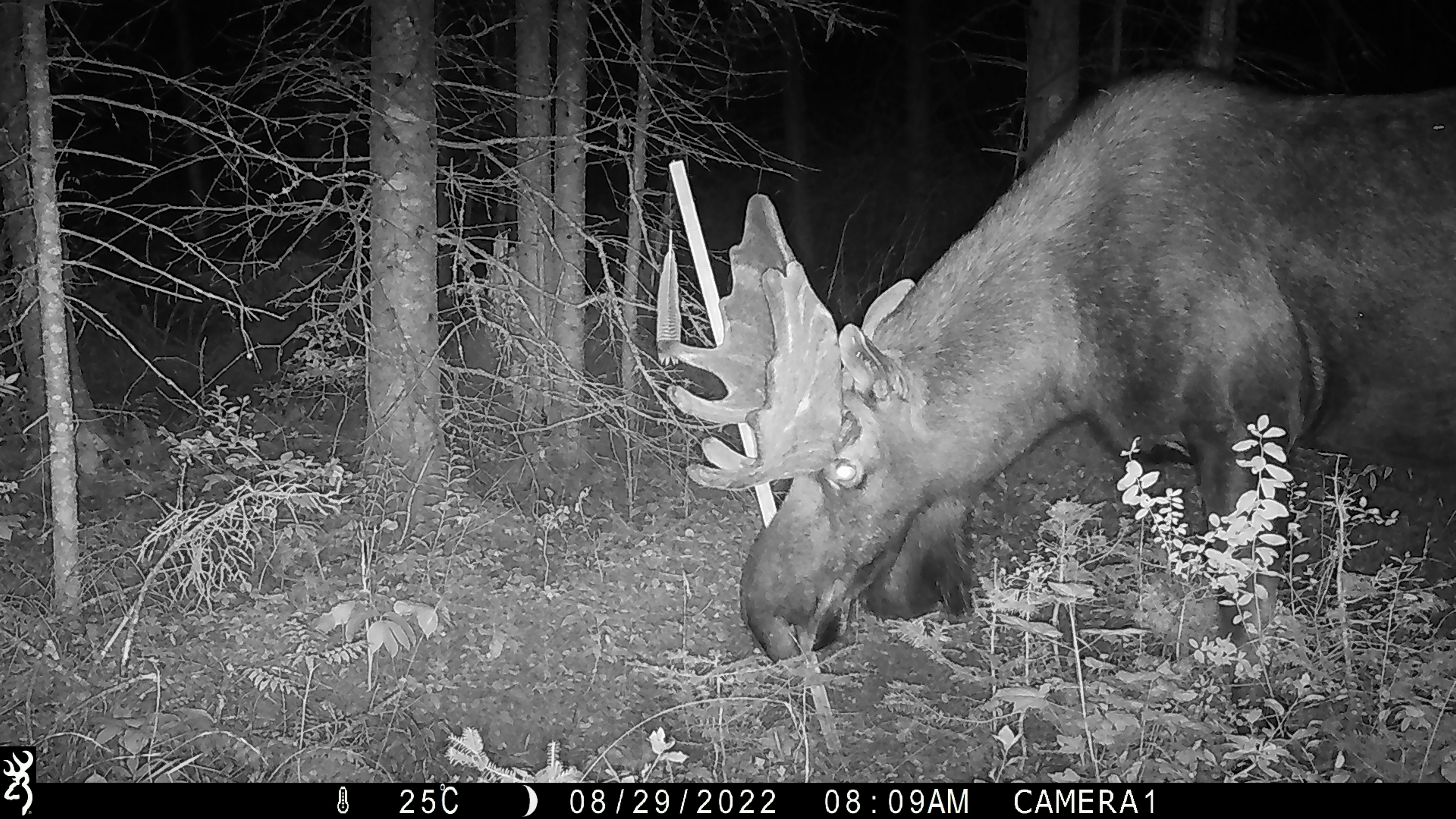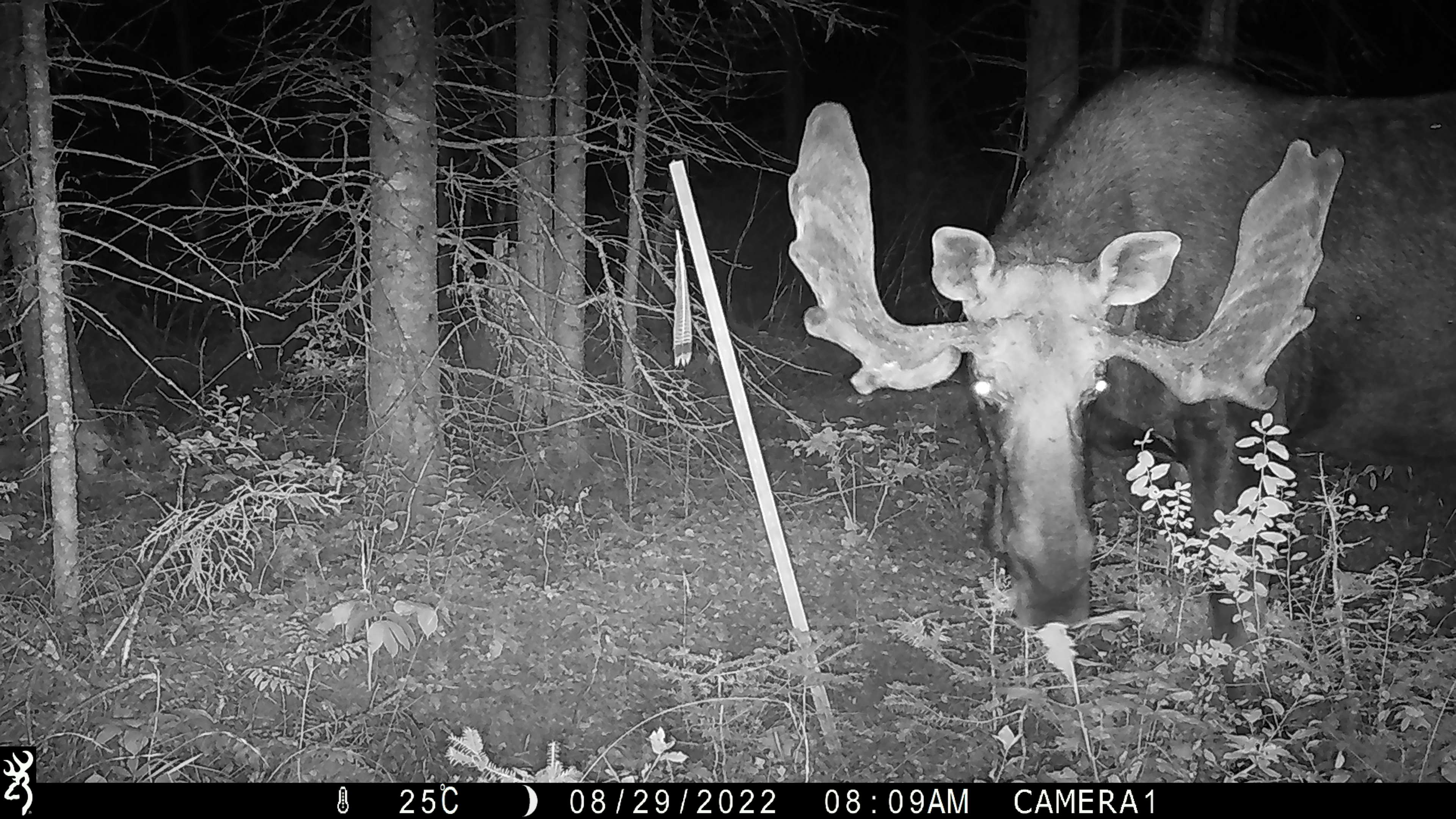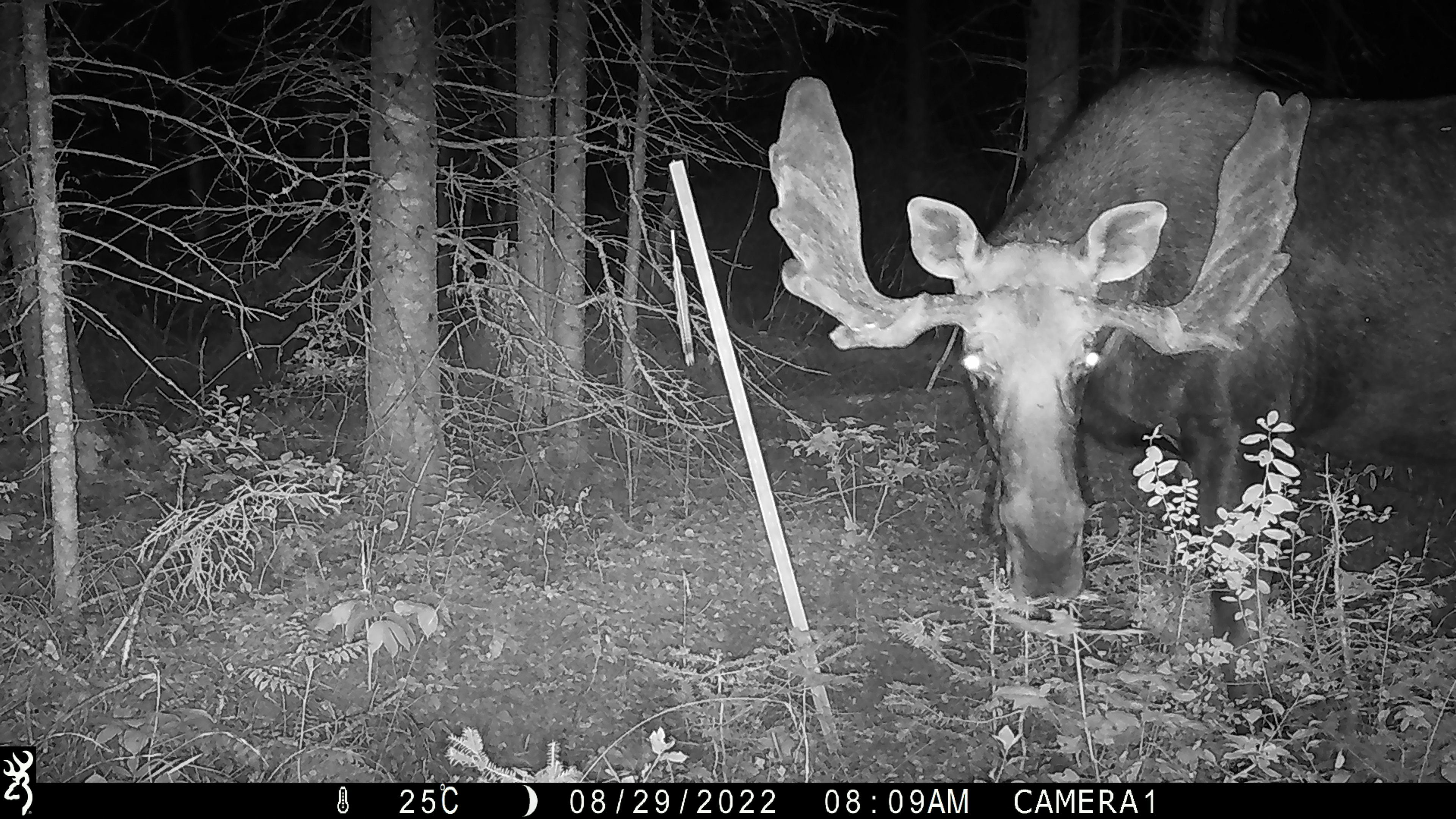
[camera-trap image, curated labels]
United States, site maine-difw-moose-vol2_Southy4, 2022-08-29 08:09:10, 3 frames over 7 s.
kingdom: Animalia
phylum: Chordata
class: Mammalia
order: Artiodactyla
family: Cervidae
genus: Alces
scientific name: Alces alces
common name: moose